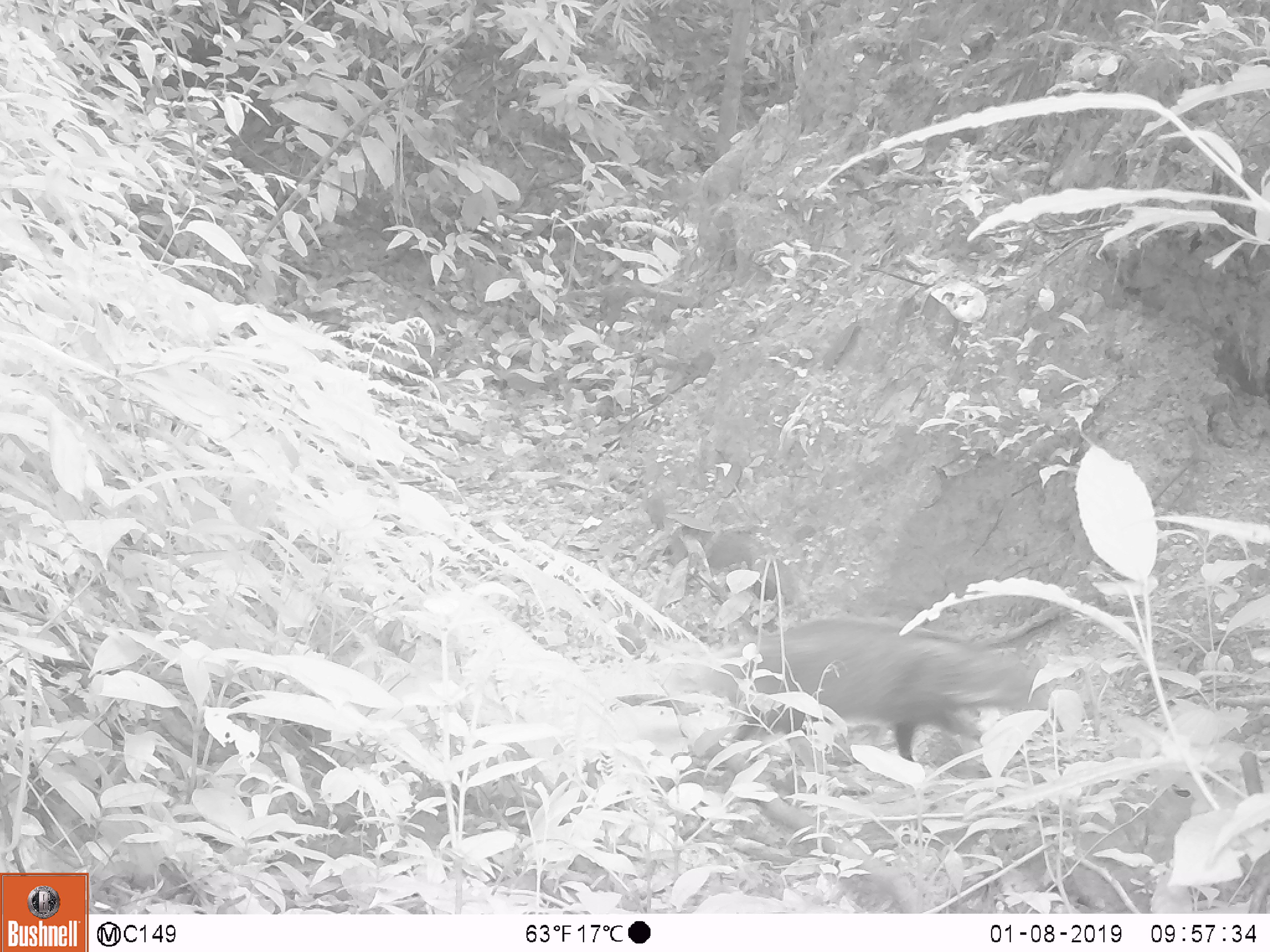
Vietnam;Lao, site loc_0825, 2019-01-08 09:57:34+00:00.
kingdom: Animalia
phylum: Chordata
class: Mammalia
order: Carnivora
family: Herpestidae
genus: Urva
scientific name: Urva urva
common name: crab-eating mongoose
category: crab eating mongoose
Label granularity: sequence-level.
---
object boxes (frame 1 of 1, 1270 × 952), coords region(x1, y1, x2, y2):
crab eating mongoose: region(668, 618, 1047, 760); region(644, 495, 798, 606)